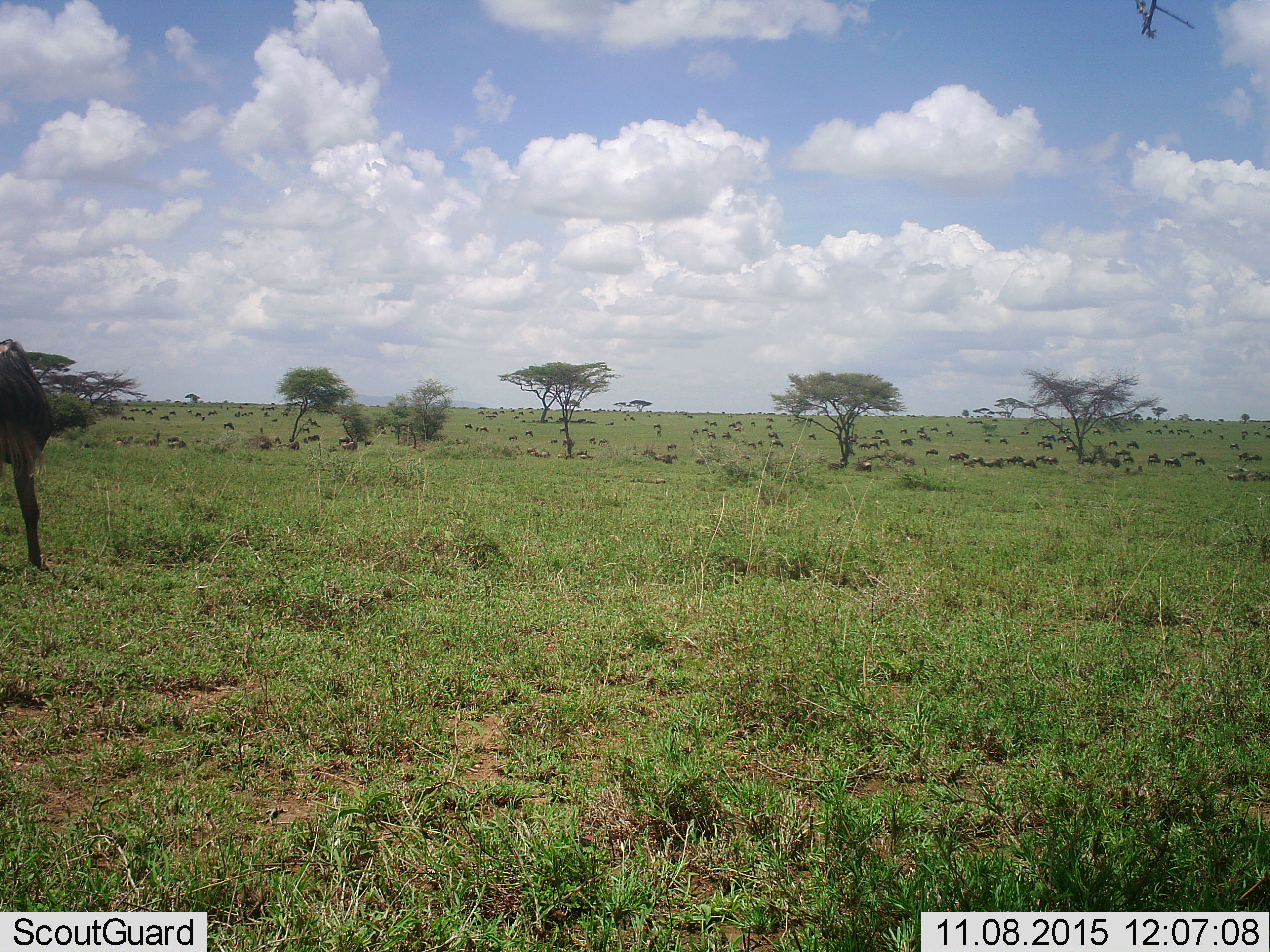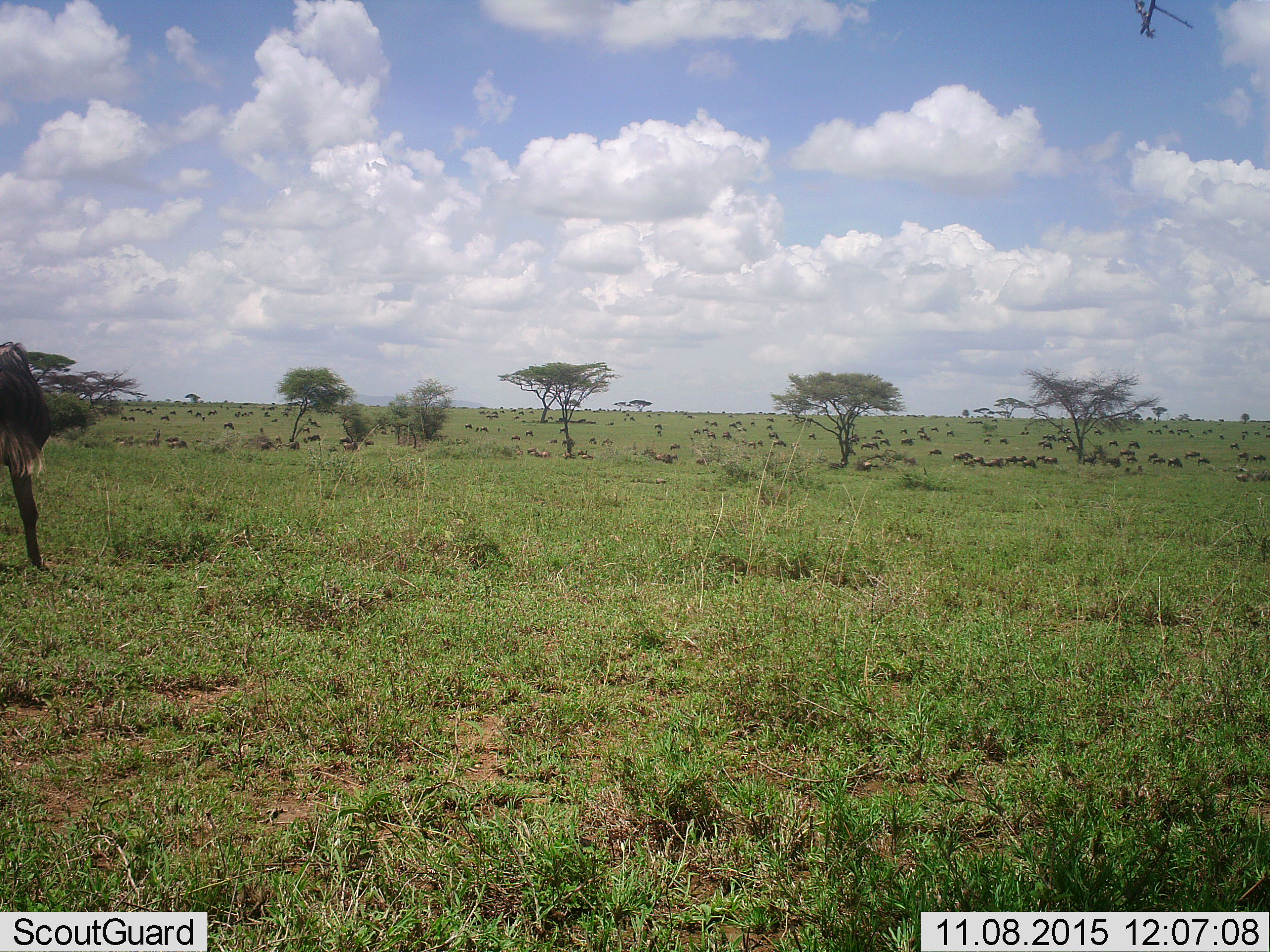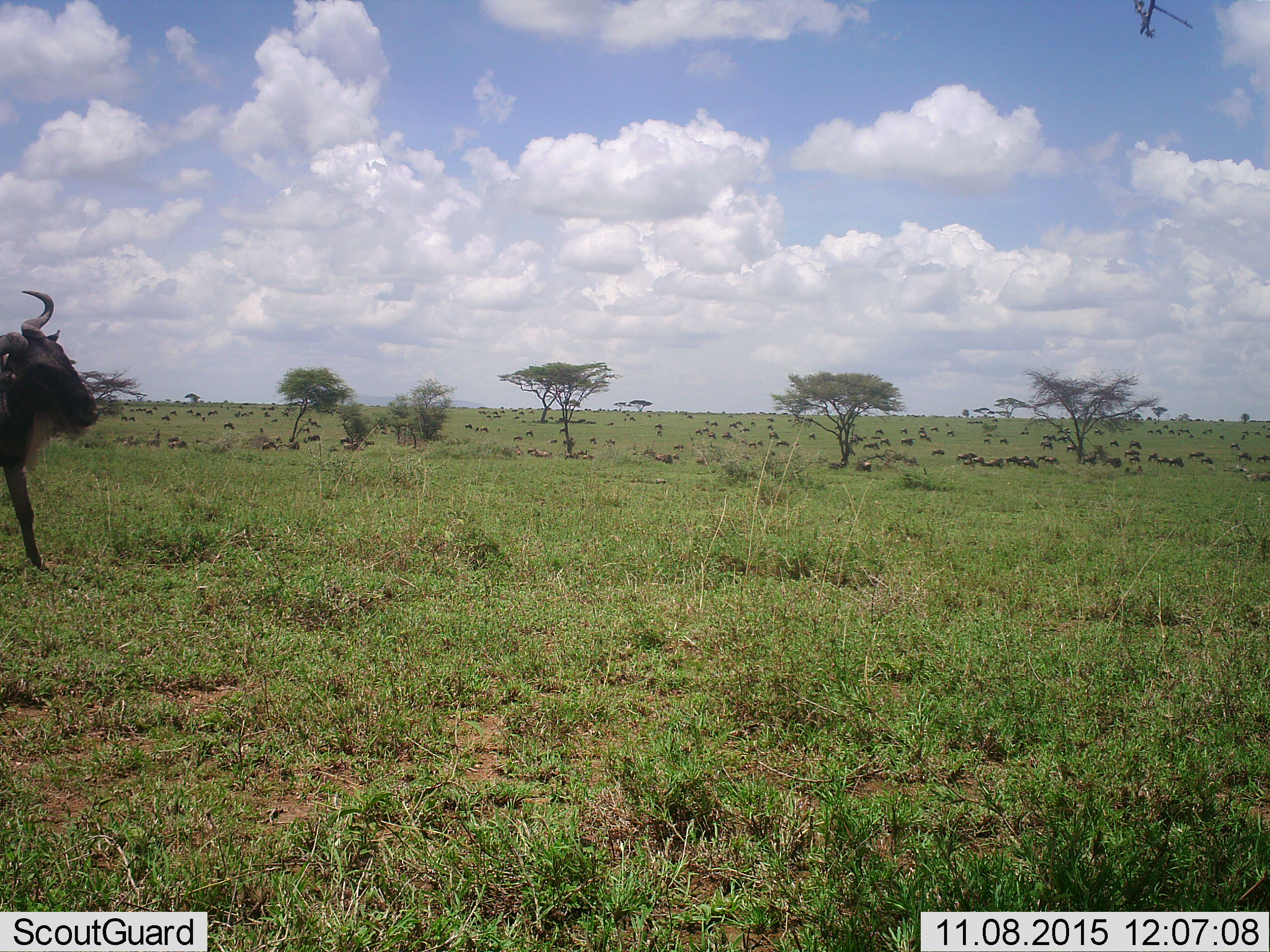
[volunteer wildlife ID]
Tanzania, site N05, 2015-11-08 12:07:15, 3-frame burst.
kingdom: Animalia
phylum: Chordata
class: Mammalia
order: Artiodactyla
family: Bovidae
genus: Connochaetes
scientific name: Connochaetes taurinus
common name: blue wildebeest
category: wildebeest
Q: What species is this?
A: Wildebeest (blue wildebeest) (Connochaetes taurinus).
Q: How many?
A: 51+.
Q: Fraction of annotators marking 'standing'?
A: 44%.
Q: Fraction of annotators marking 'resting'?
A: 11%.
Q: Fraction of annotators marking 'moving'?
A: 56%.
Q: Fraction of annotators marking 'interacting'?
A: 0%.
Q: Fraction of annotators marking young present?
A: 0%.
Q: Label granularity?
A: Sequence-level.